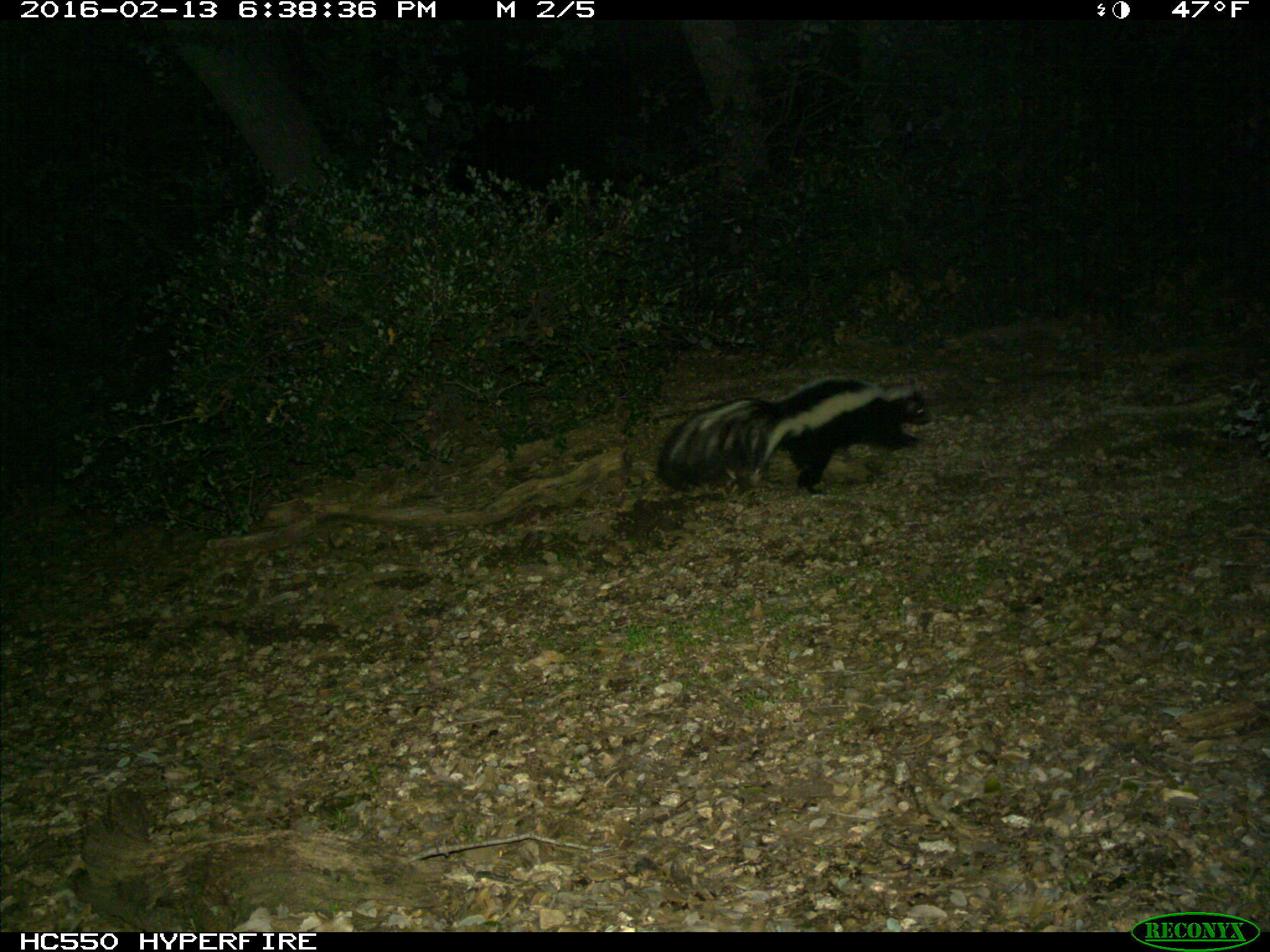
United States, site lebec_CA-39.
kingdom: Animalia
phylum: Chordata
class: Mammalia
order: Carnivora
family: Mephitidae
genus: Mephitis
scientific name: Mephitis mephitis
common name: striped skunk